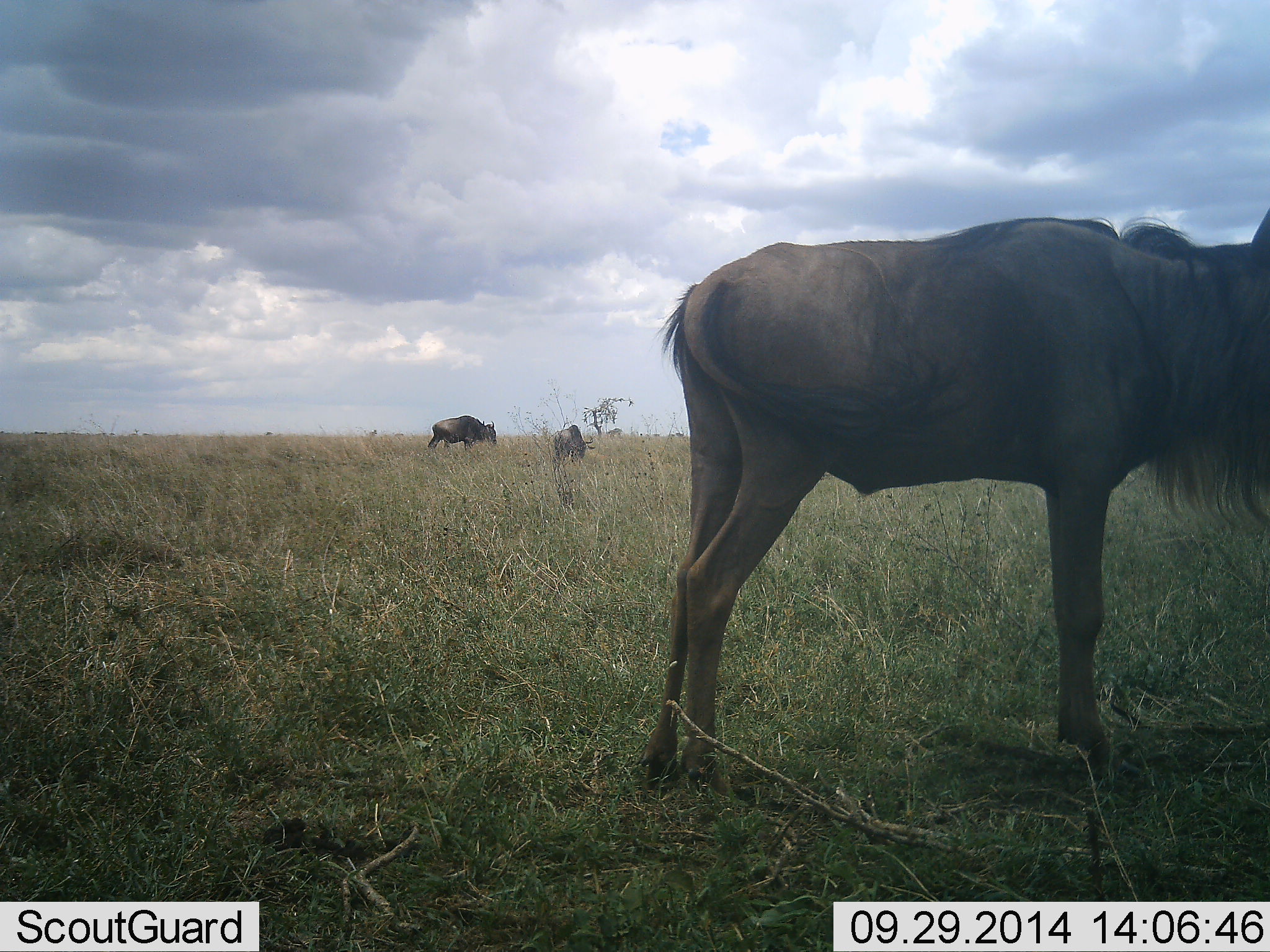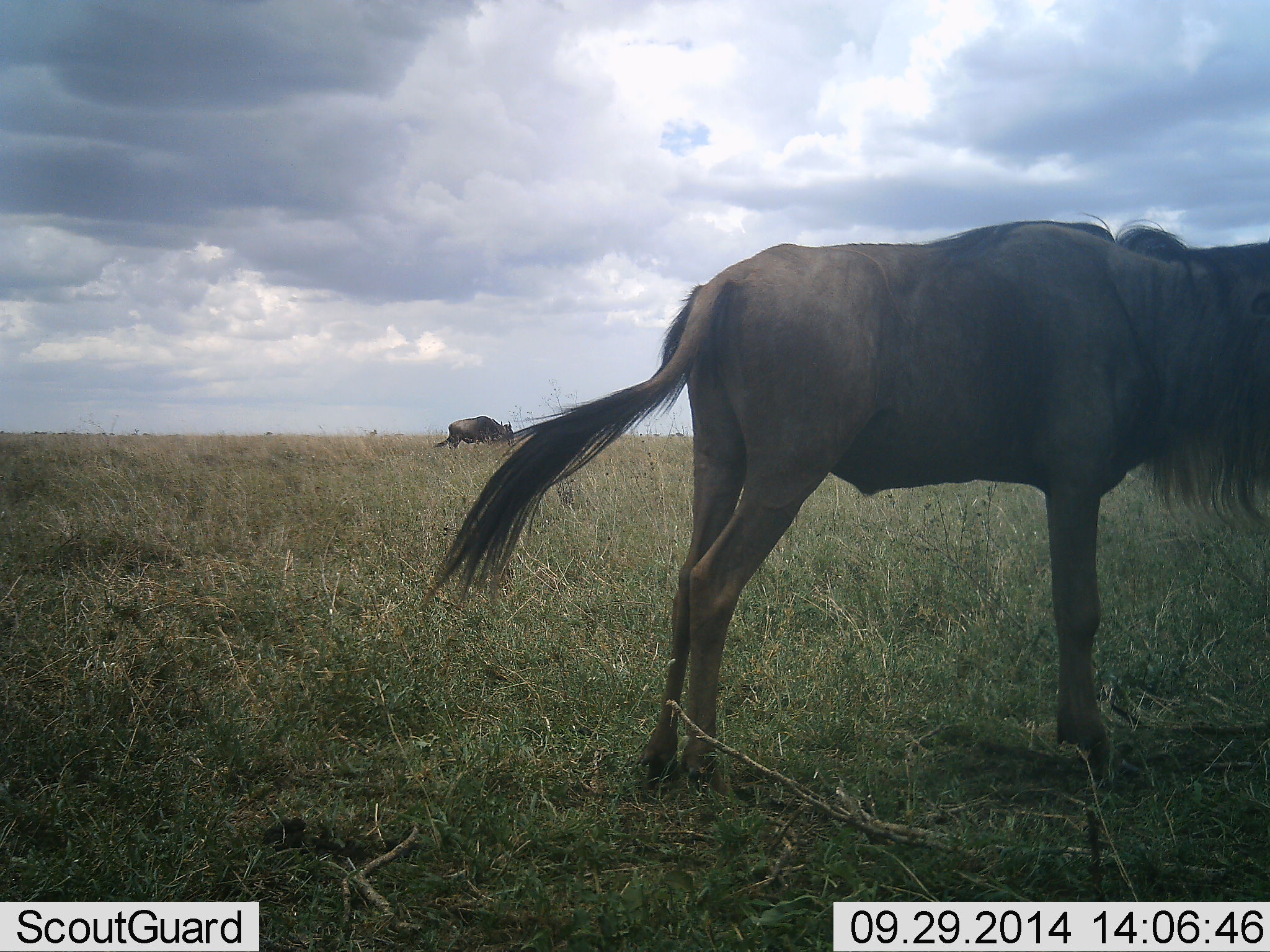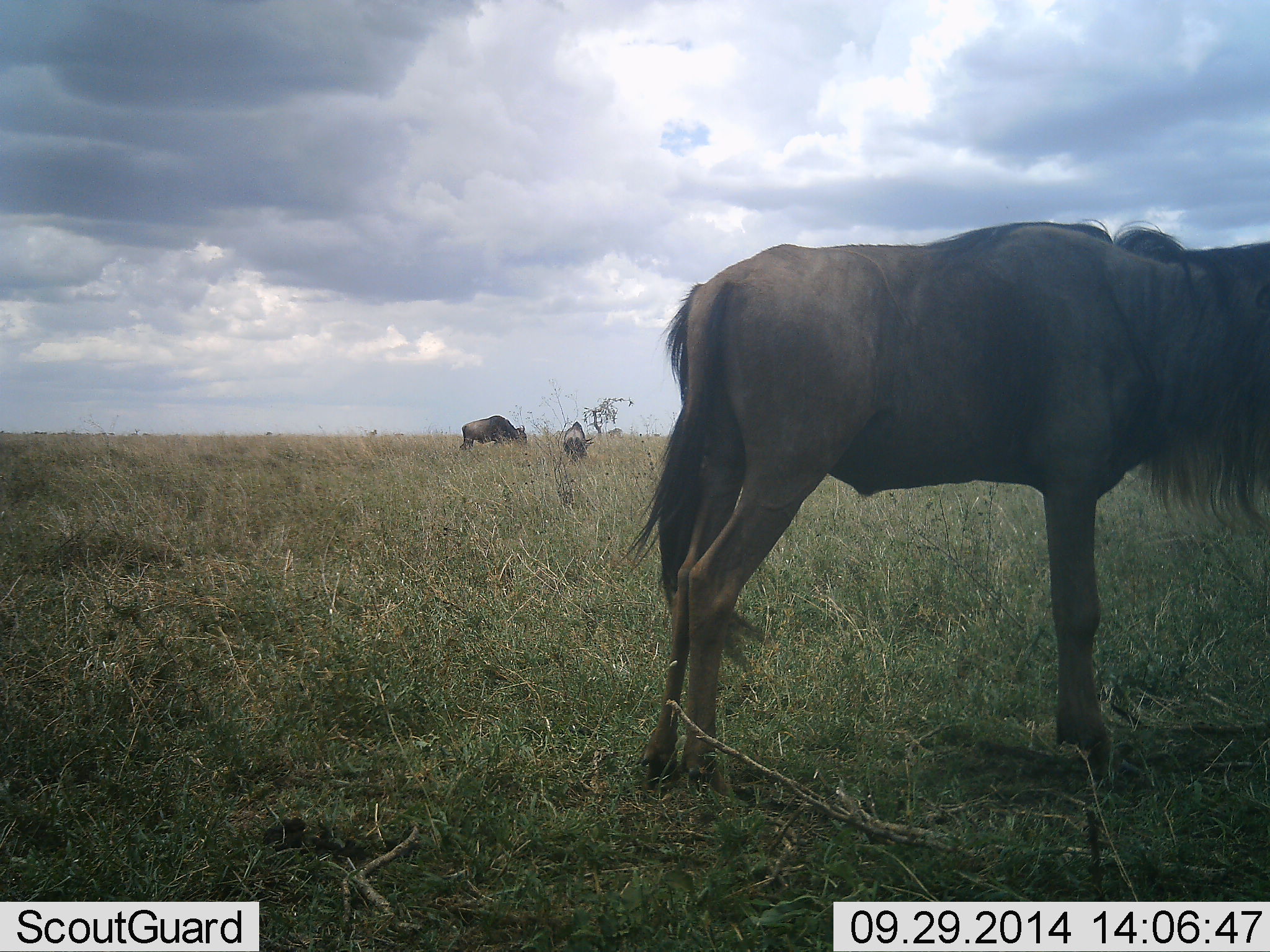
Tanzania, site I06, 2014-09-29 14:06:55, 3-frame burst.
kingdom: Animalia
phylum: Chordata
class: Mammalia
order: Artiodactyla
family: Bovidae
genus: Connochaetes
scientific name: Connochaetes taurinus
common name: blue wildebeest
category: wildebeest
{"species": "wildebeest (blue wildebeest) (Connochaetes taurinus)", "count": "3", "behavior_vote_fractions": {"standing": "100%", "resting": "0%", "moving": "60%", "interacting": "0%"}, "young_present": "0%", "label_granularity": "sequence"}